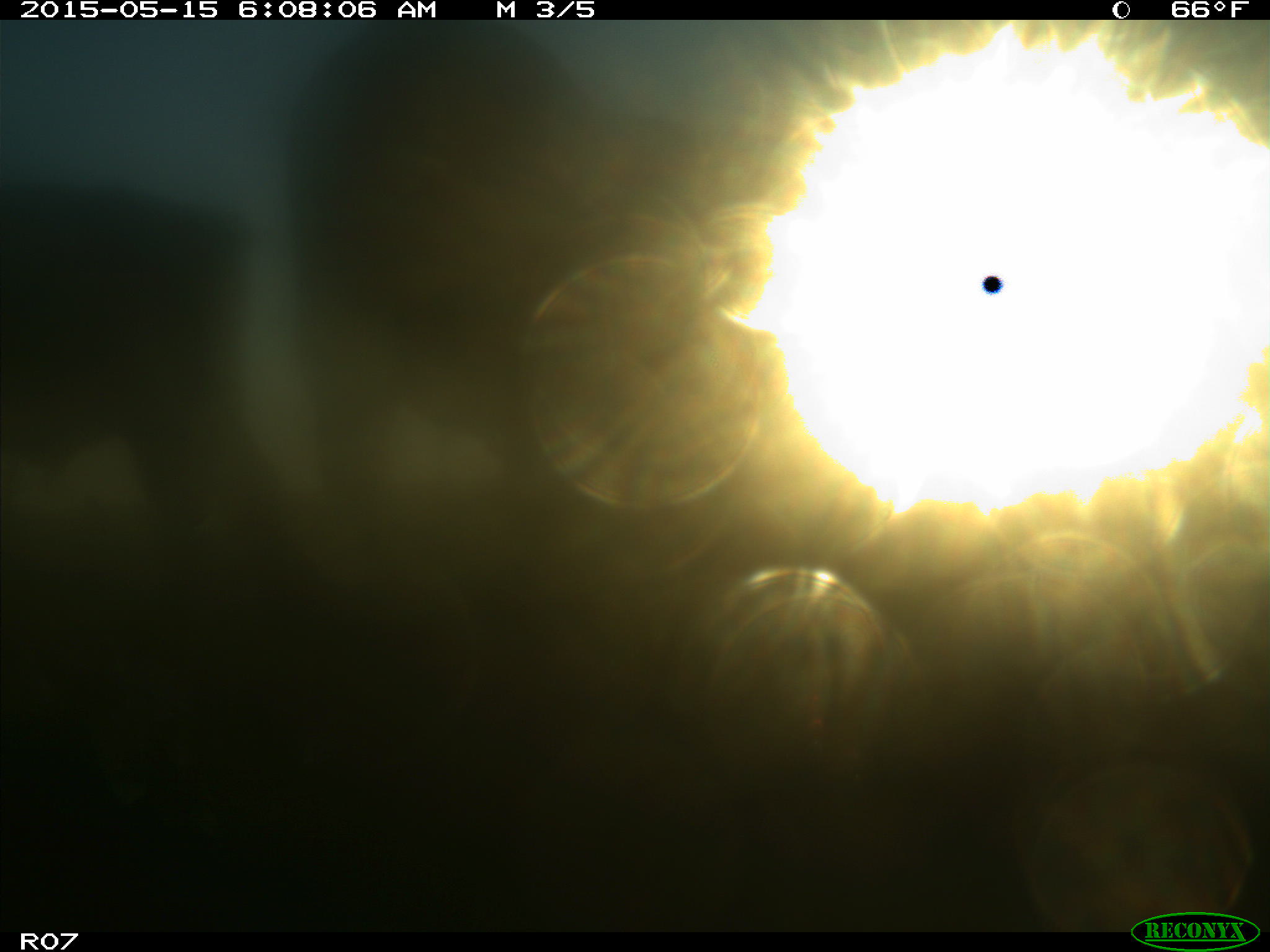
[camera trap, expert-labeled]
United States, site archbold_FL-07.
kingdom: Animalia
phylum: Chordata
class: Mammalia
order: Artiodactyla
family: Bovidae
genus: Bos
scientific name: Bos taurus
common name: domestic cow